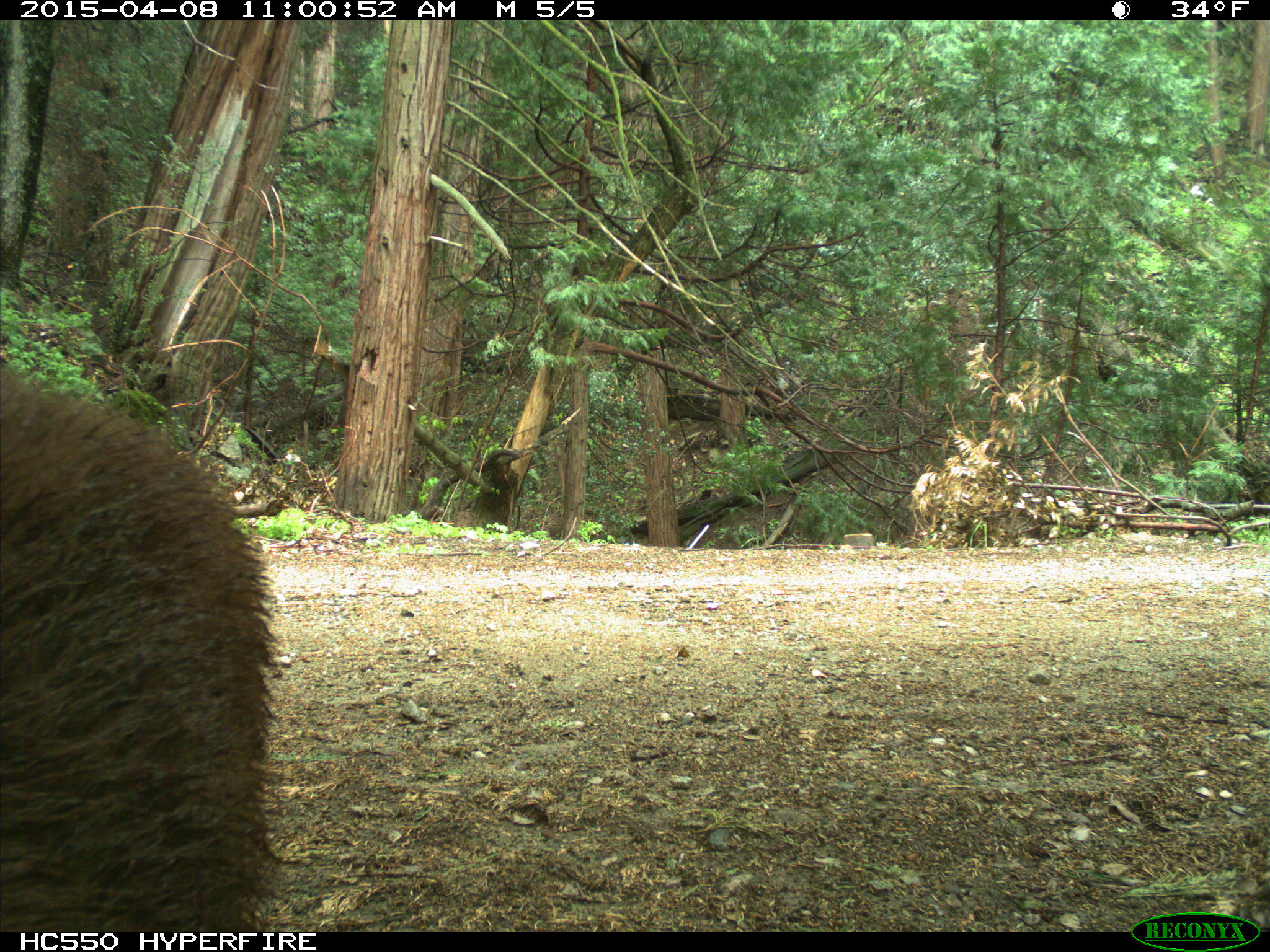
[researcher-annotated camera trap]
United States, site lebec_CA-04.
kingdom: Animalia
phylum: Chordata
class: Mammalia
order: Carnivora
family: Ursidae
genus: Ursus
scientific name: Ursus americanus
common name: american black bear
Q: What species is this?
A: Ursus americanus (american black bear).